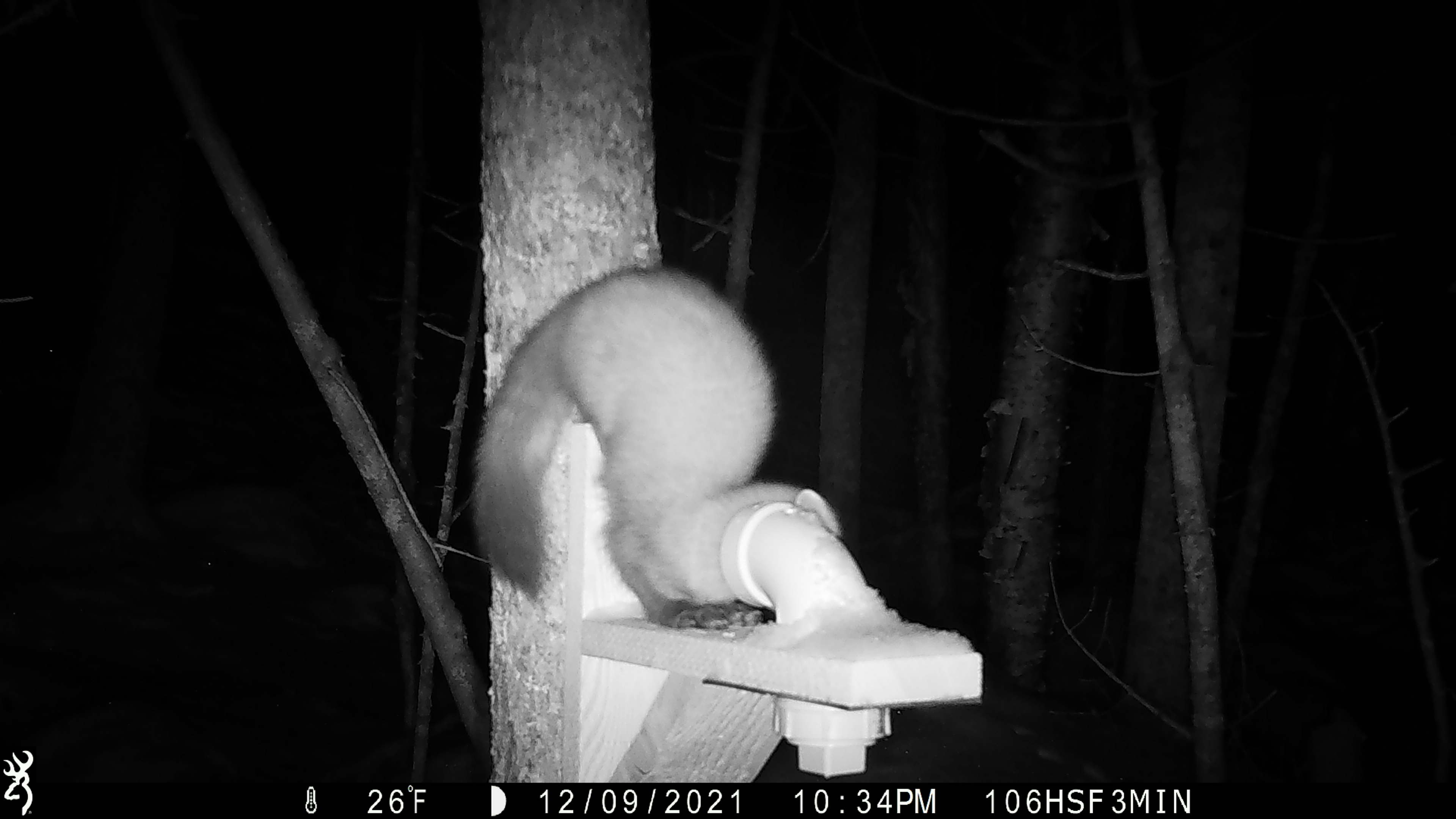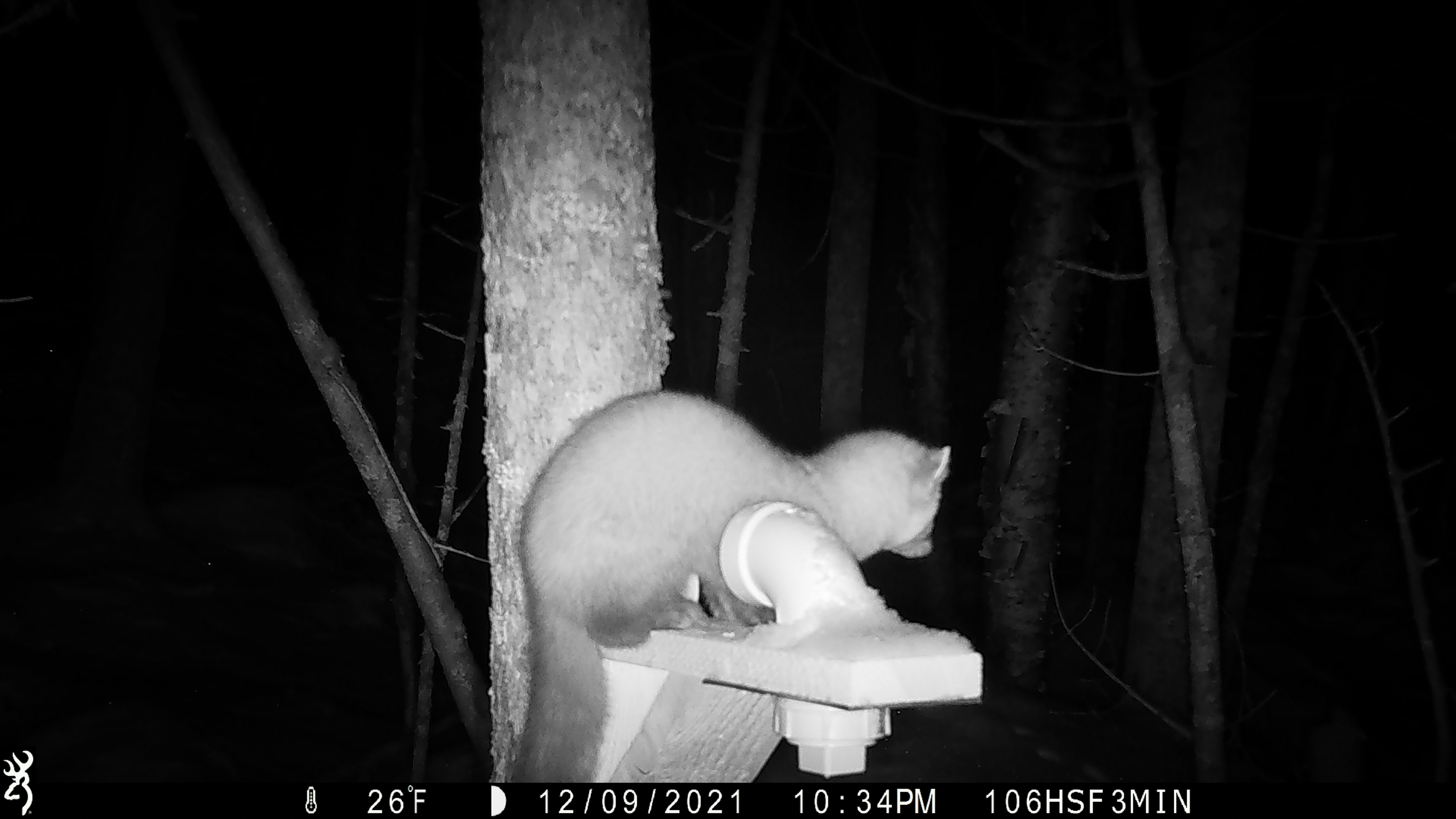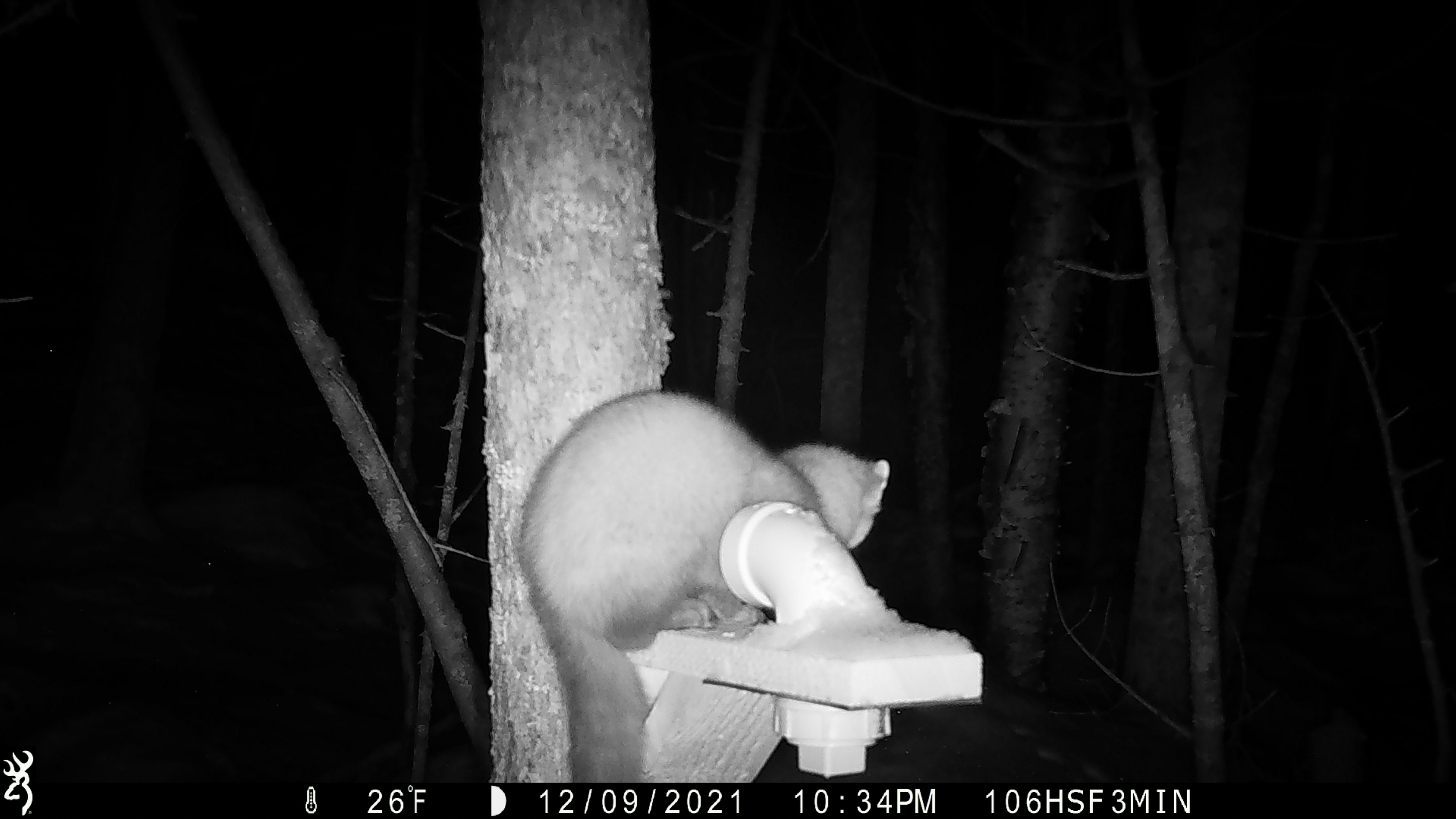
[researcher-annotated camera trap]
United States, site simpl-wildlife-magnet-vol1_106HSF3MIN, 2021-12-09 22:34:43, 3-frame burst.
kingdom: Animalia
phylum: Chordata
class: Mammalia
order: Carnivora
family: Mustelidae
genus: Martes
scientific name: Martes americana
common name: american marten